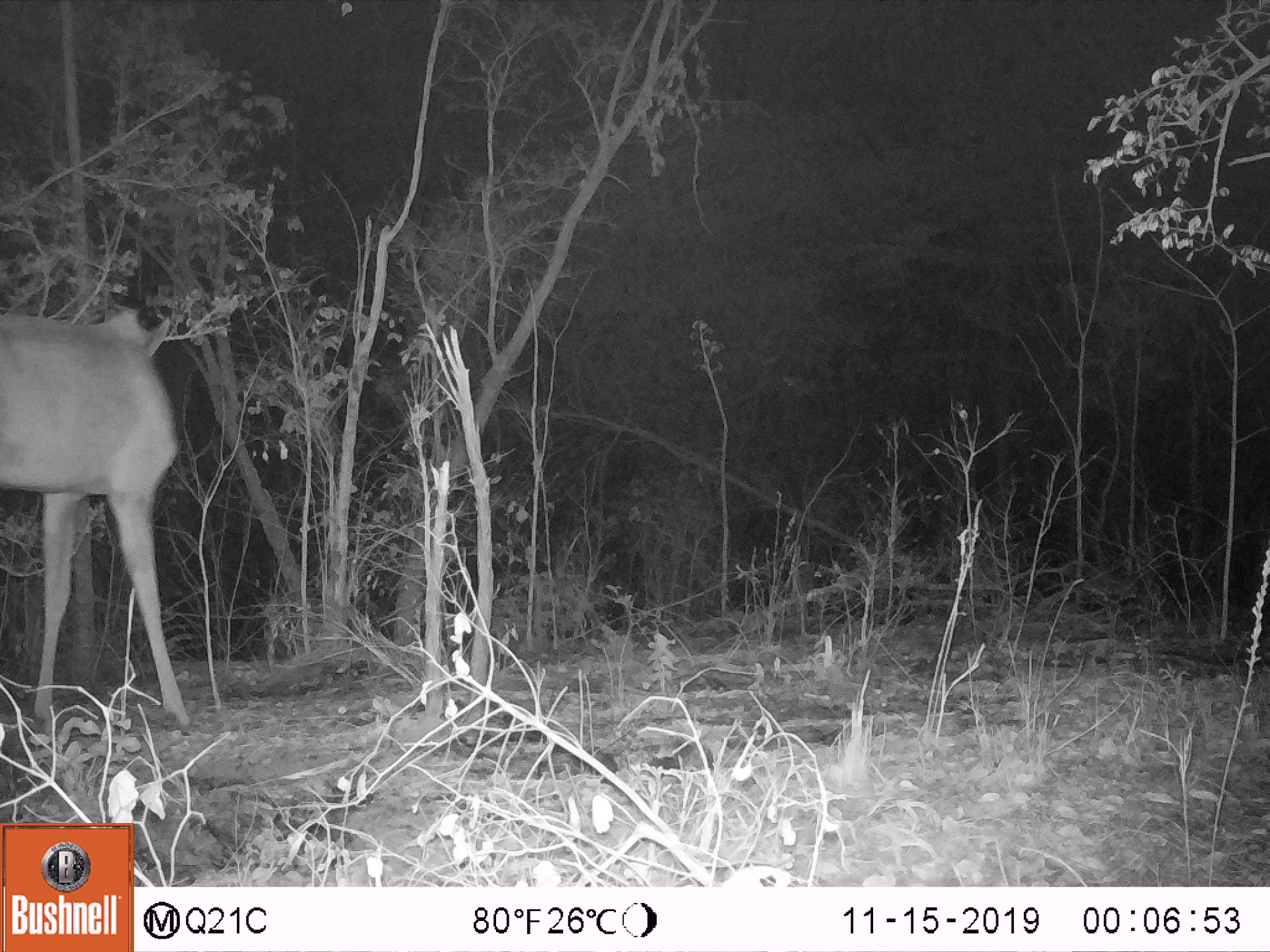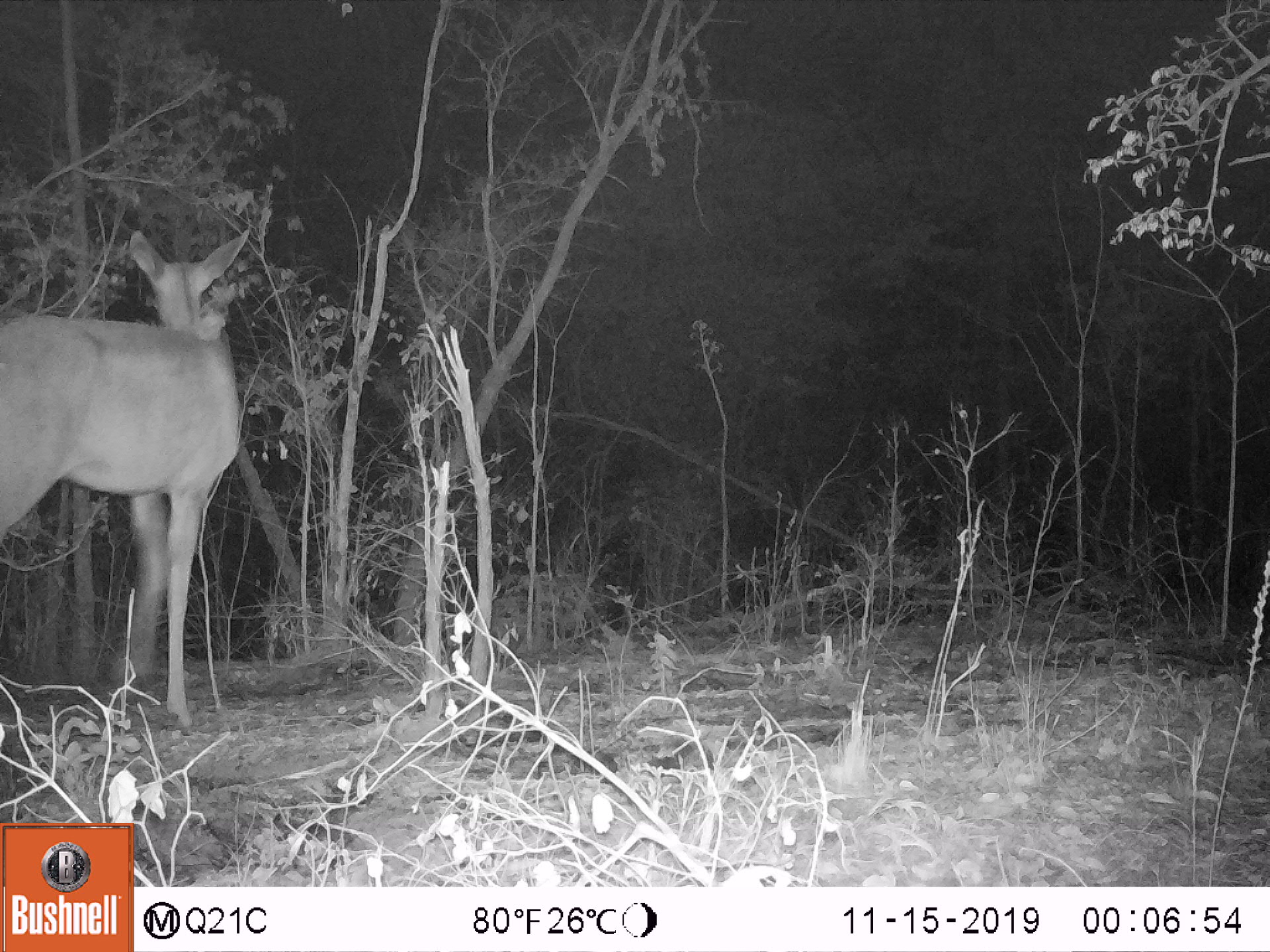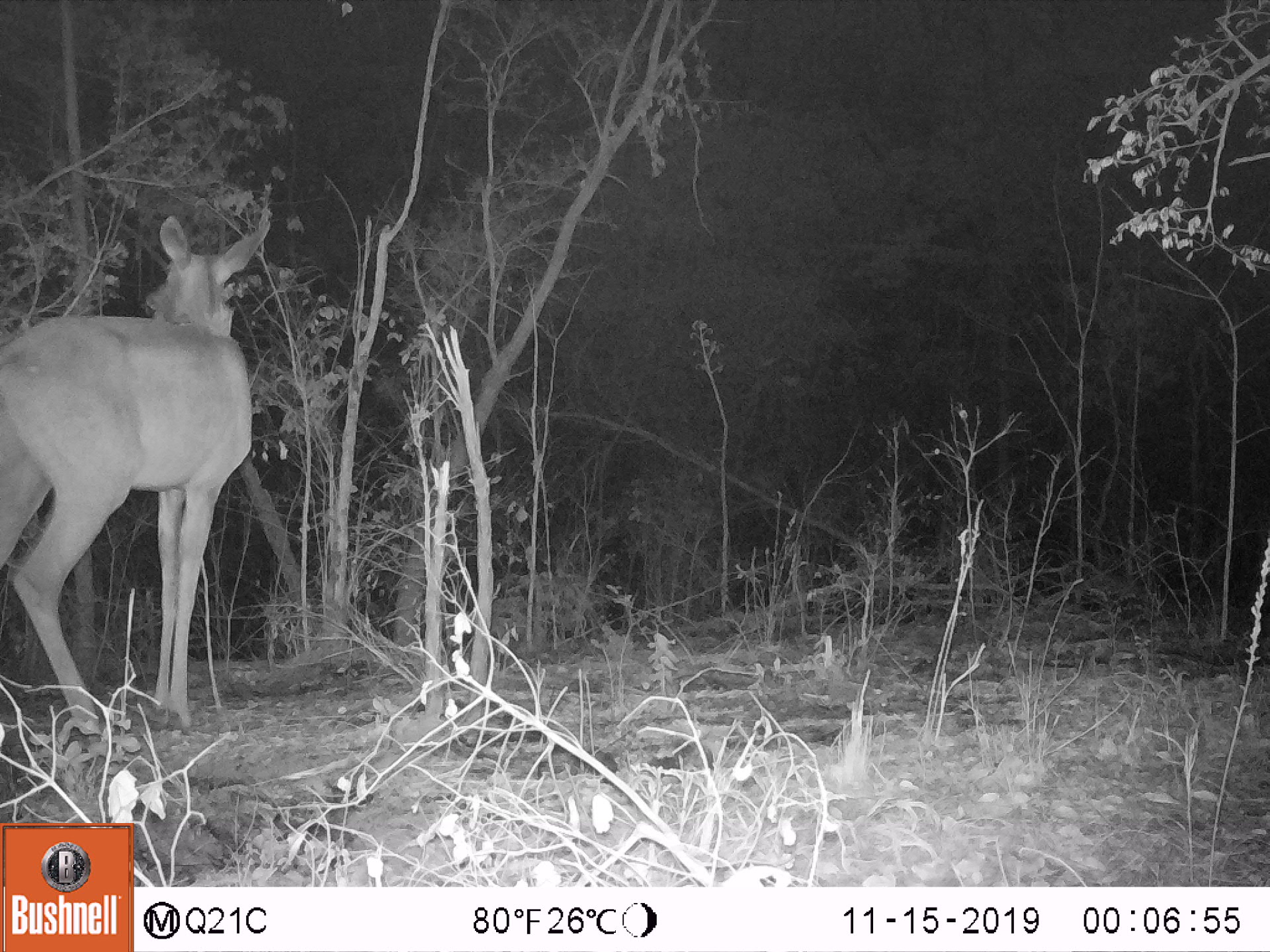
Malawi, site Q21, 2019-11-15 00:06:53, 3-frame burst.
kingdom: Animalia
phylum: Chordata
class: Mammalia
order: Artiodactyla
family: Bovidae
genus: Tragelaphus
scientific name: Tragelaphus strepsiceros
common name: greater kudu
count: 1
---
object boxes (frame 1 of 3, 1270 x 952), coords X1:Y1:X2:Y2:
greater kudu: 5:289:197:732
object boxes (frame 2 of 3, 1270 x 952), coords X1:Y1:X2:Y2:
greater kudu: 2:205:263:736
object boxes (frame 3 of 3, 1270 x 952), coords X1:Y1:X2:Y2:
greater kudu: 0:220:280:747